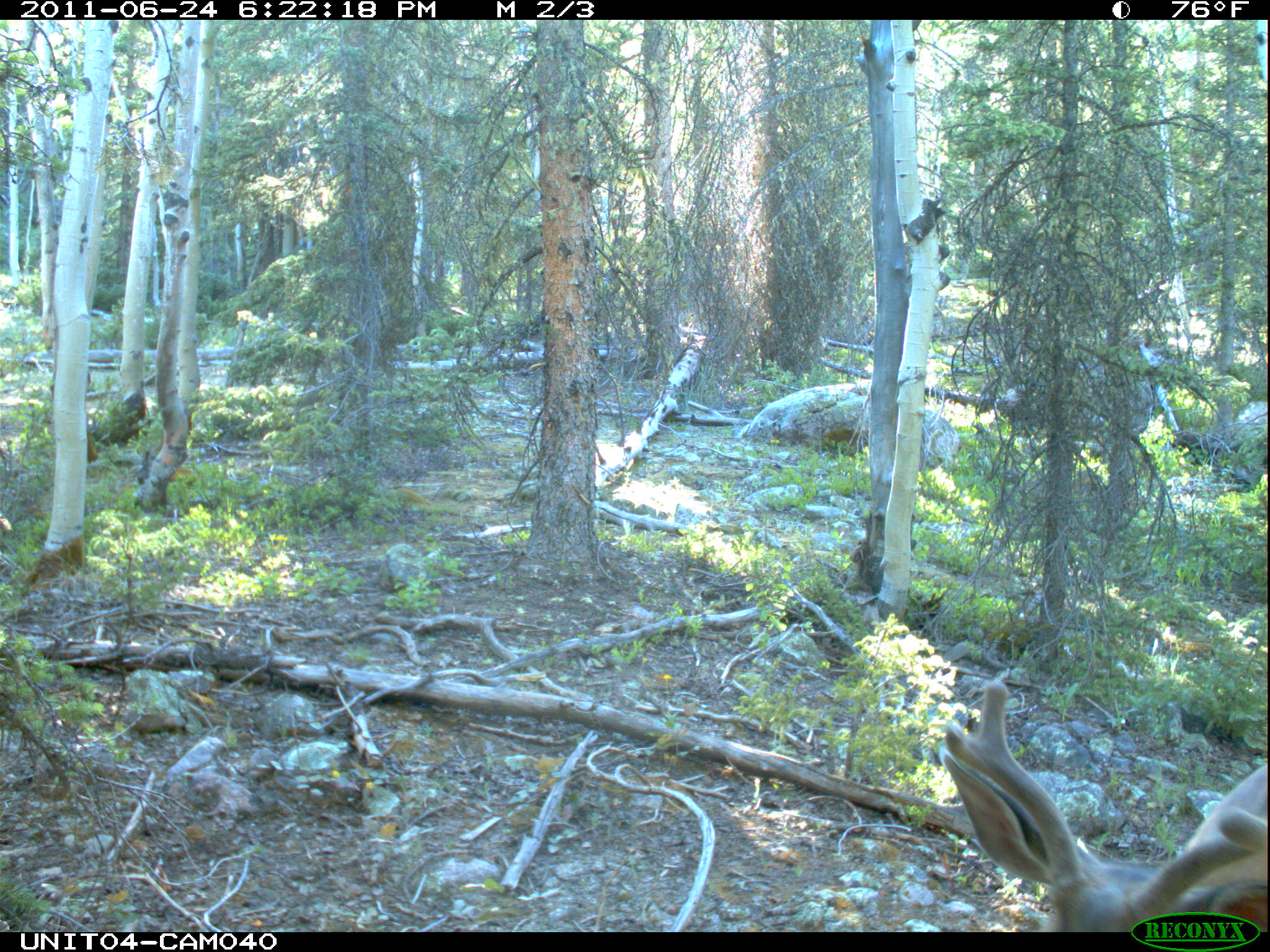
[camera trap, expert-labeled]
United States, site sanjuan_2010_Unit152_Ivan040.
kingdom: Animalia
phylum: Chordata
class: Mammalia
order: Artiodactyla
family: Cervidae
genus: Odocoileus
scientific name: Odocoileus hemionus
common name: mule deer